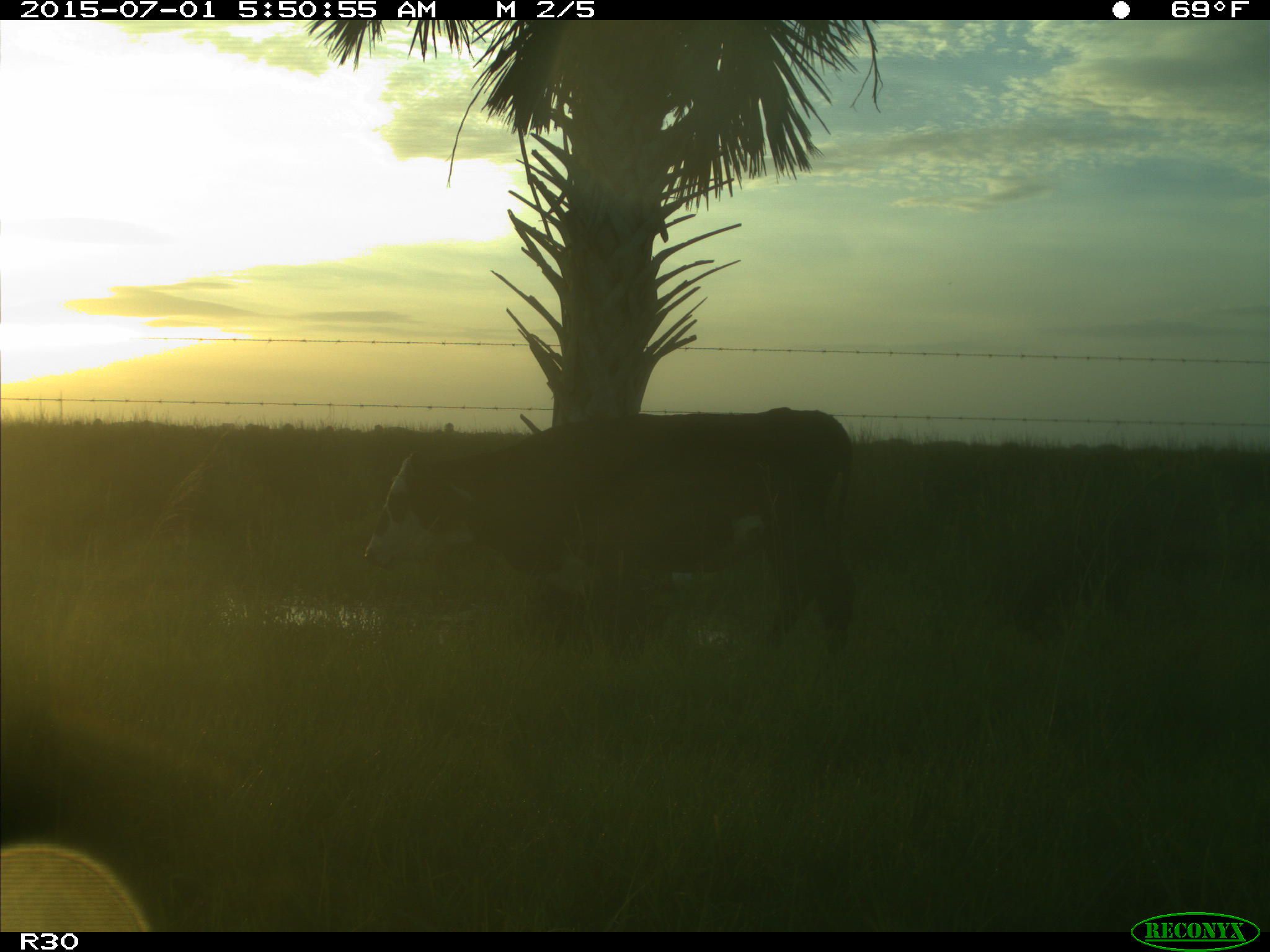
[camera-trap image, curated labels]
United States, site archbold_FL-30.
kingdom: Animalia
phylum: Chordata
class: Mammalia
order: Artiodactyla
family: Bovidae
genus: Bos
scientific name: Bos taurus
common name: domestic cow